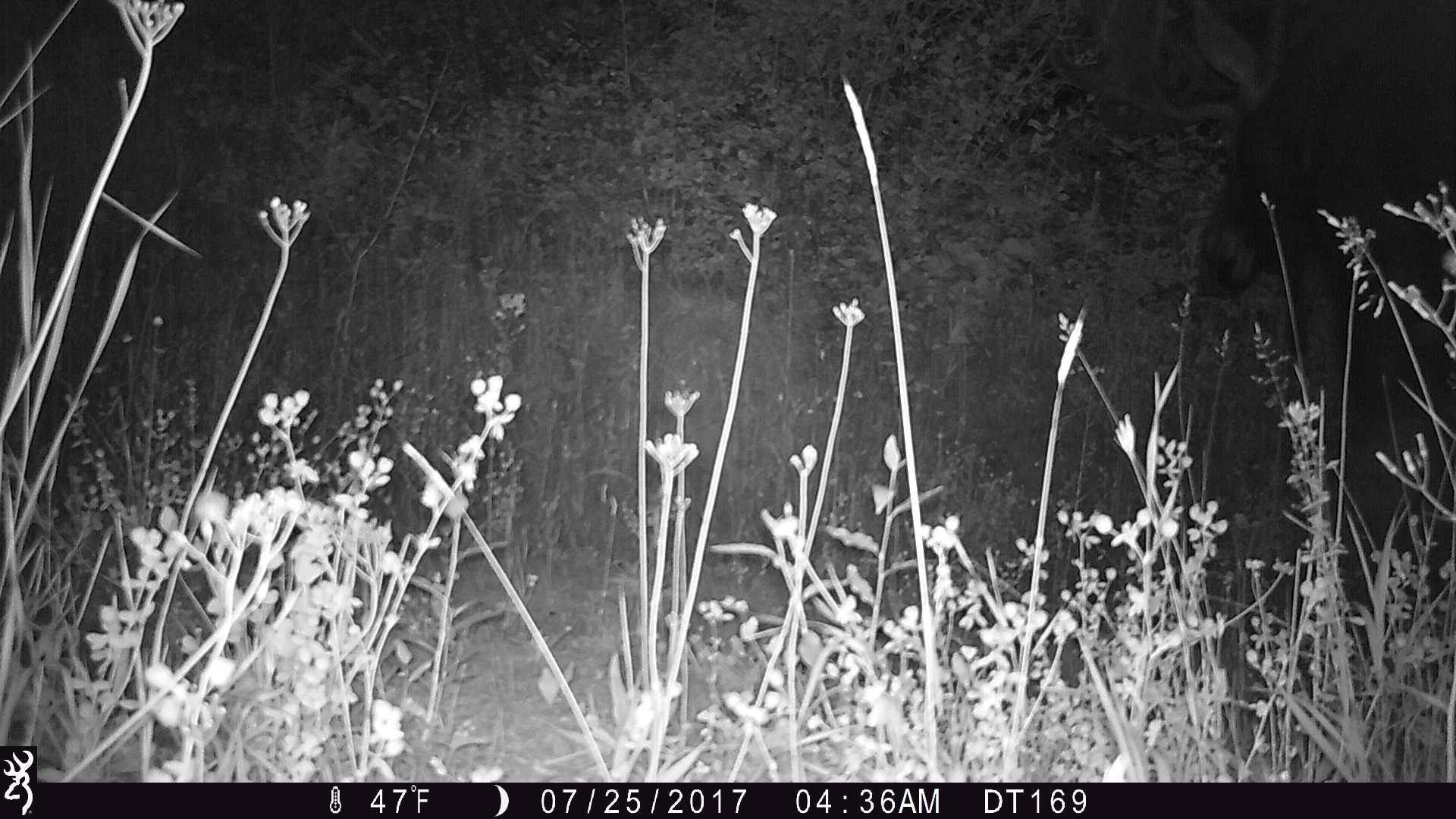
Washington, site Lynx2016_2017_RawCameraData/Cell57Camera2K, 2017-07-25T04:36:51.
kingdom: Animalia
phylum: Chordata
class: Mammalia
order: Artiodactyla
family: Cervidae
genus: Alces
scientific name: Alces alces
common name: moose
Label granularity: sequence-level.